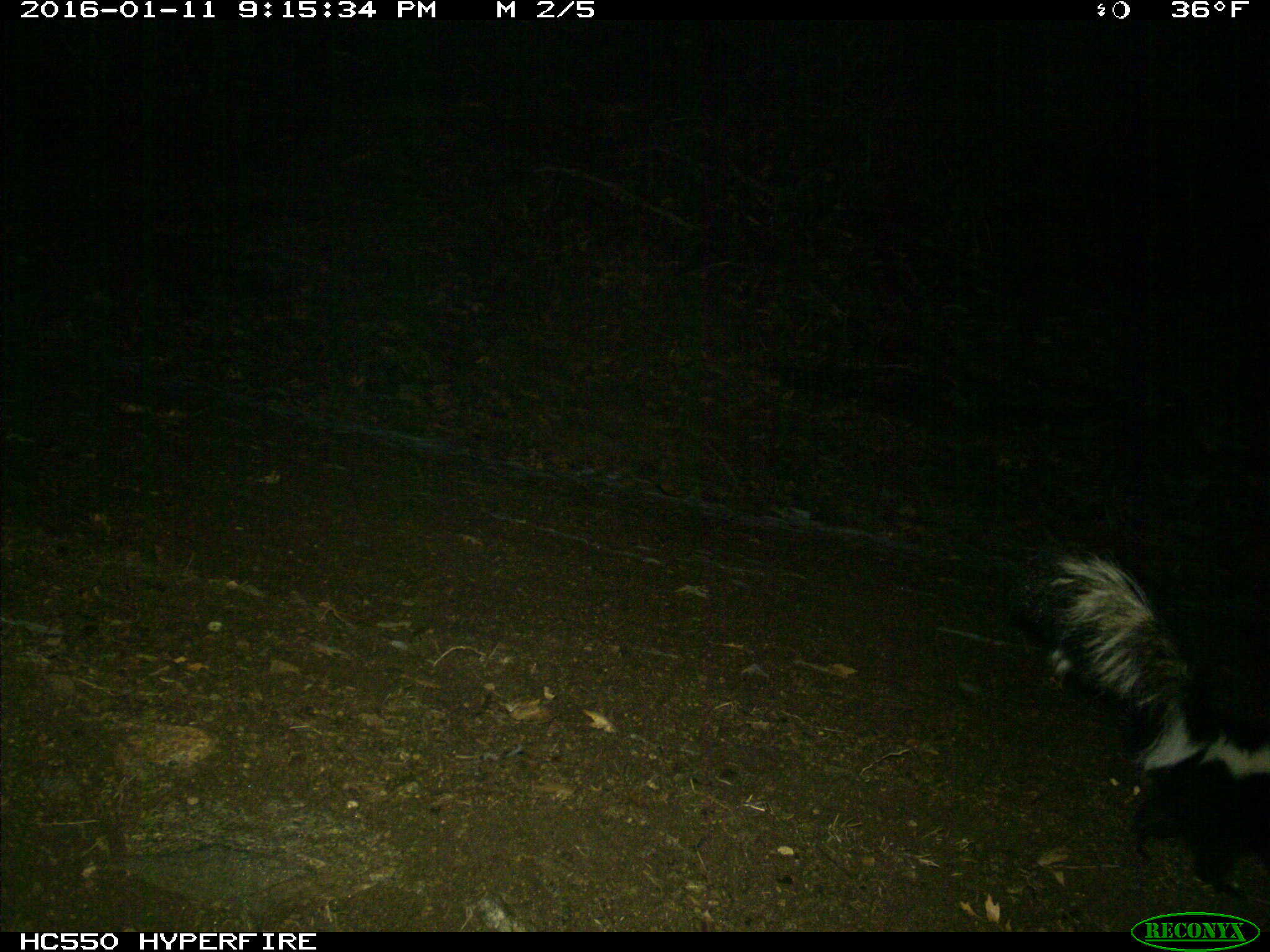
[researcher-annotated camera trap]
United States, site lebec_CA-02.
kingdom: Animalia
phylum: Chordata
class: Mammalia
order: Carnivora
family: Mephitidae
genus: Mephitis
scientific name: Mephitis mephitis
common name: striped skunk